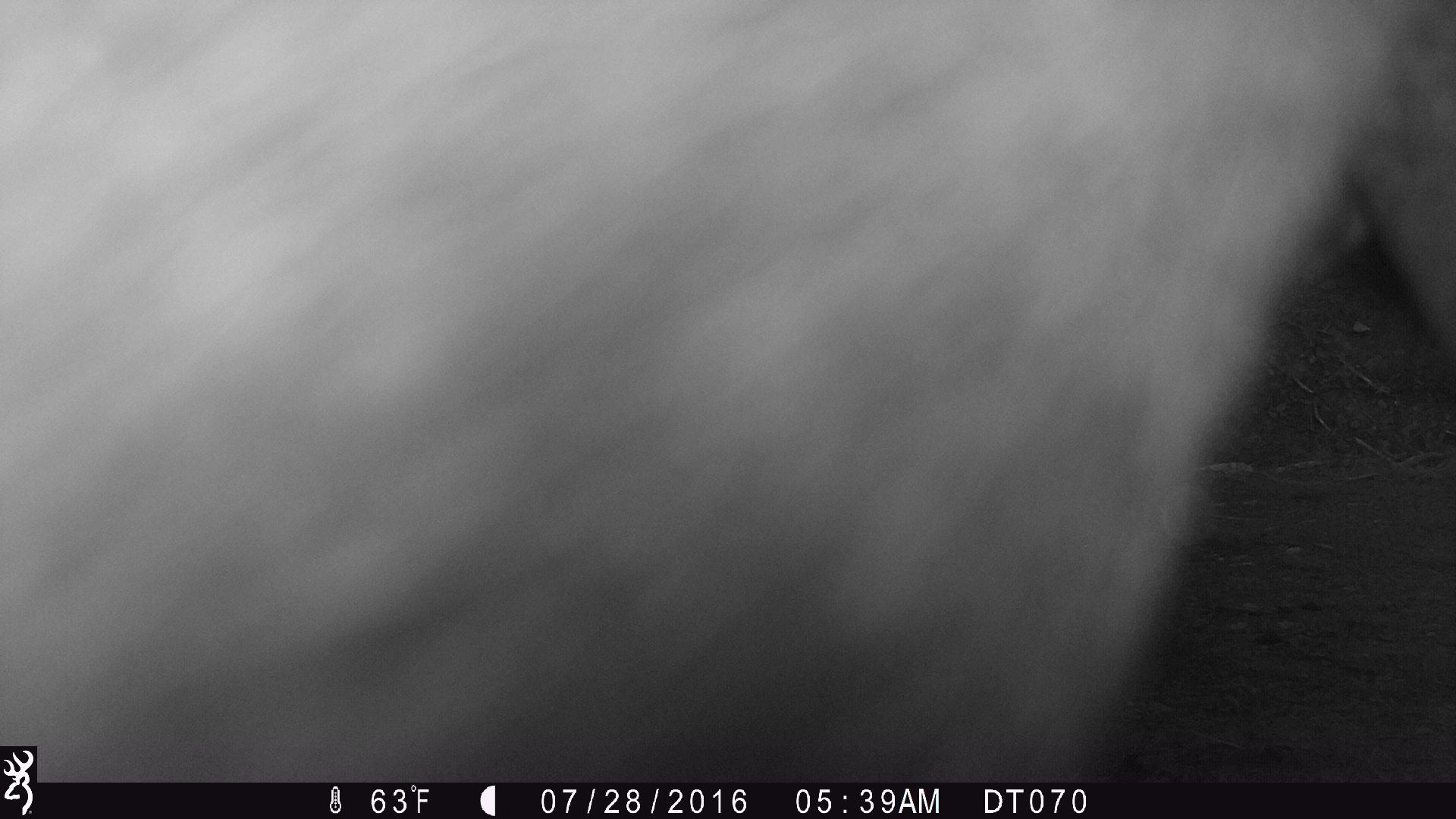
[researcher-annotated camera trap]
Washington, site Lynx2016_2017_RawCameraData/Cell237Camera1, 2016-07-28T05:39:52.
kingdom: Animalia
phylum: Chordata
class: Mammalia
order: Artiodactyla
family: Bovidae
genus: Bos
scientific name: Bos taurus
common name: domestic cattle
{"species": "domestic cattle (Bos taurus)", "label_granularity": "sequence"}